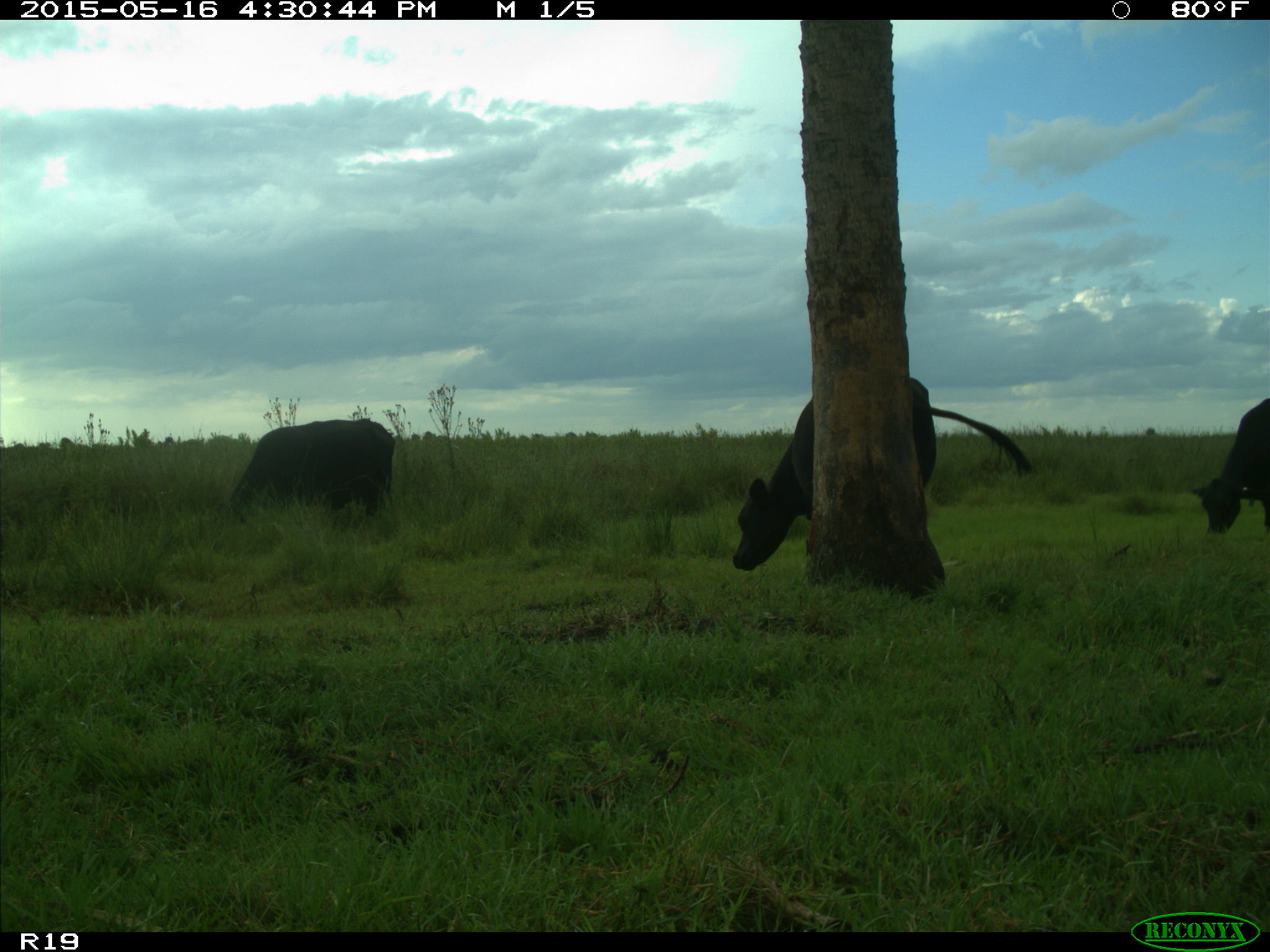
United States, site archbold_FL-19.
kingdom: Animalia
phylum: Chordata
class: Mammalia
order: Artiodactyla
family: Bovidae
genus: Bos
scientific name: Bos taurus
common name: domestic cow